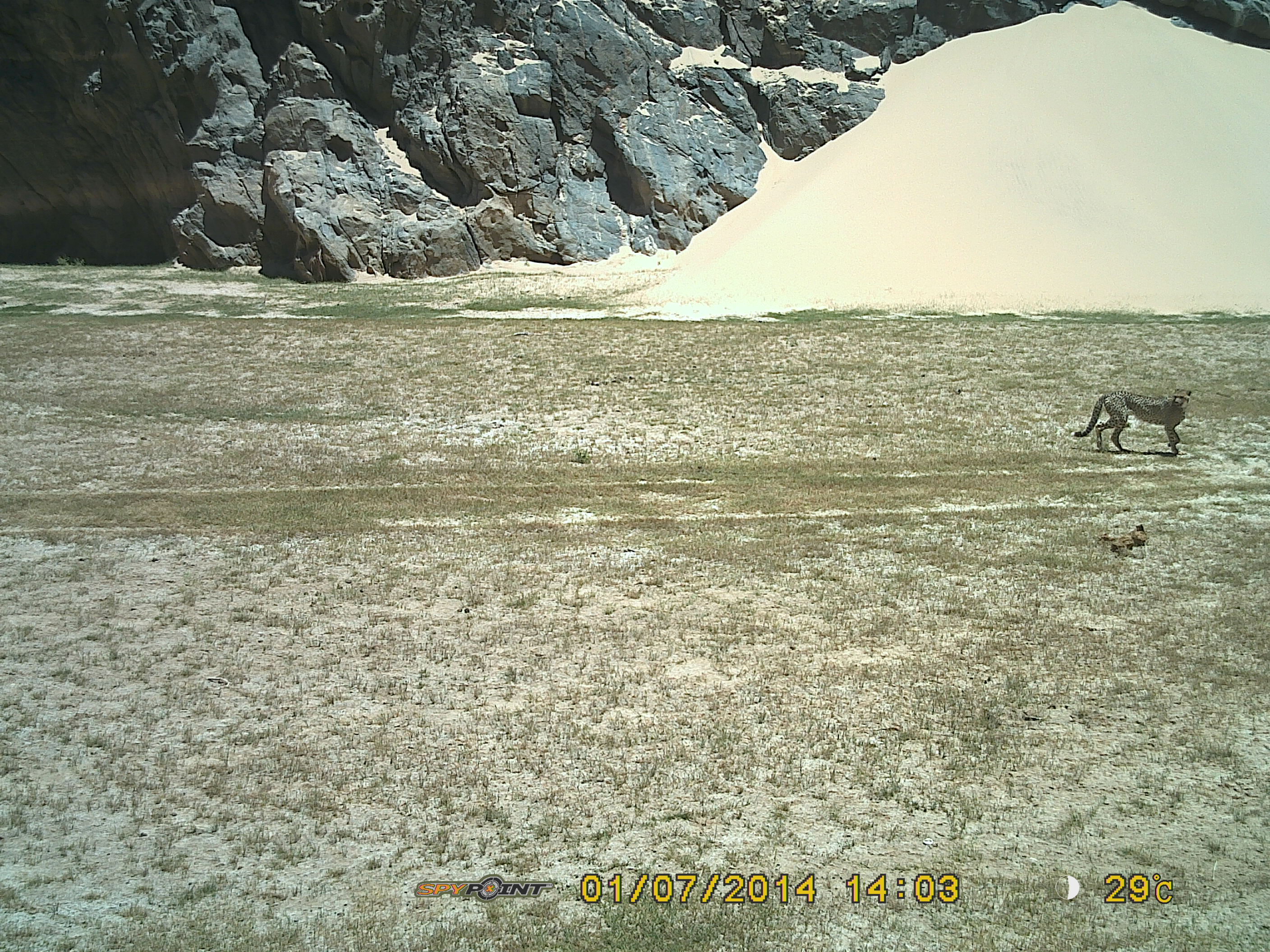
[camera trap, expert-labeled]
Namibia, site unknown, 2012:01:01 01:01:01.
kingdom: Animalia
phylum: Chordata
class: Mammalia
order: Carnivora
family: Felidae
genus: Acinonyx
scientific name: Acinonyx jubatus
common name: cheetah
Acinonyx jubatus (cheetah).